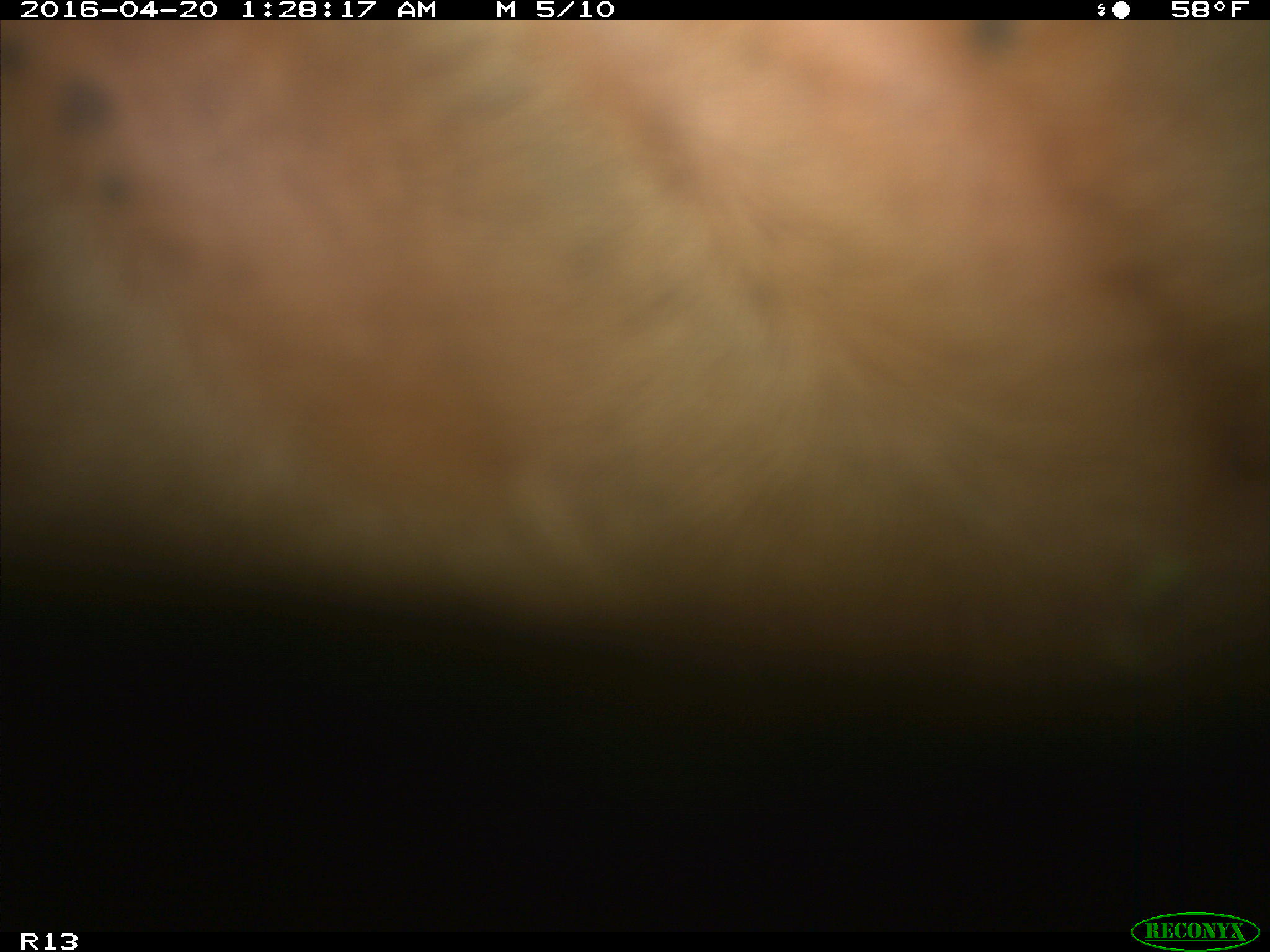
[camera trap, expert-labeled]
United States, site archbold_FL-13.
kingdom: Animalia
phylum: Chordata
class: Mammalia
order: Artiodactyla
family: Bovidae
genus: Bos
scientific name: Bos taurus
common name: domestic cow